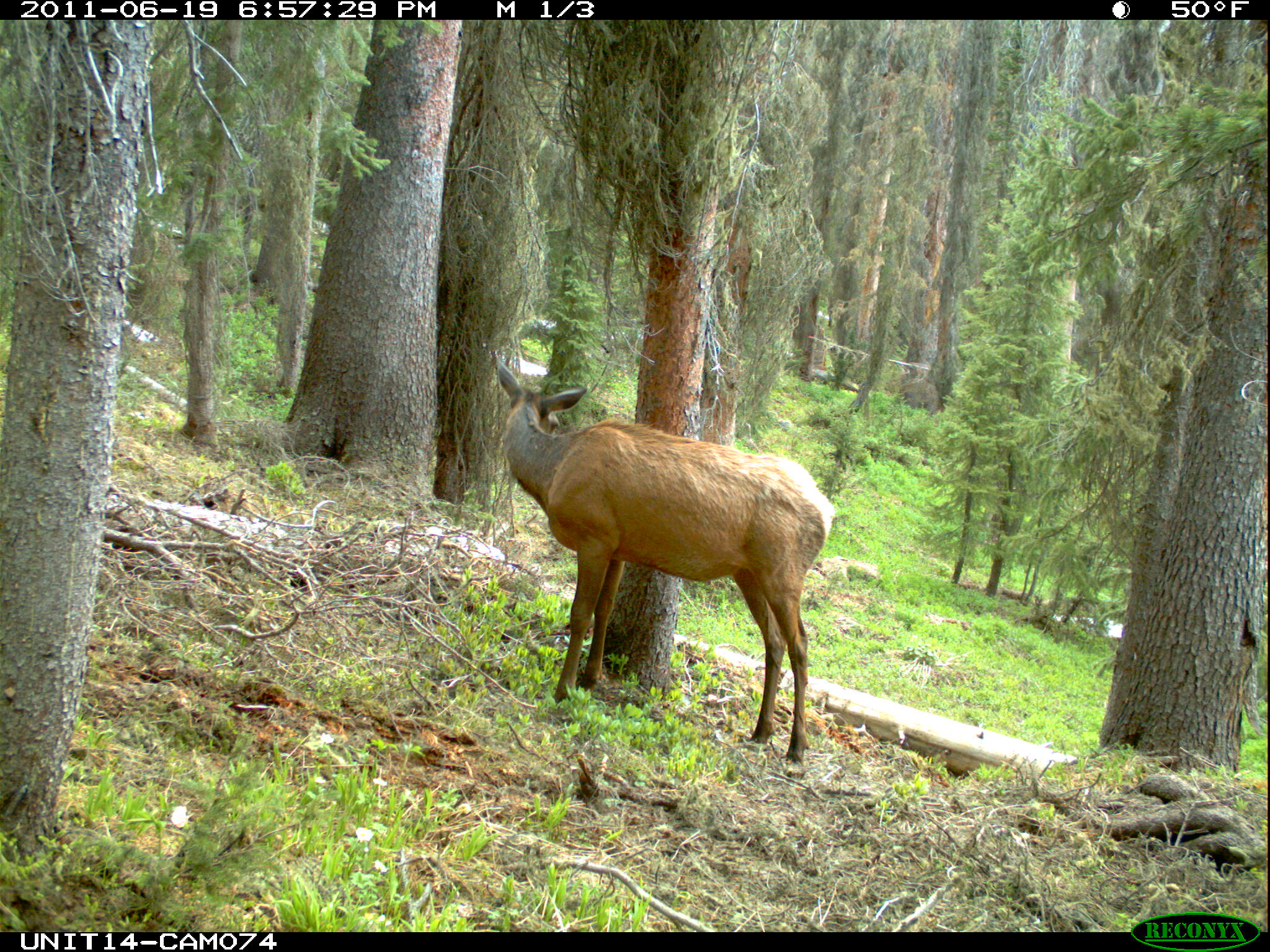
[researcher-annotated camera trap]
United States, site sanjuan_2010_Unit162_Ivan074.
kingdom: Animalia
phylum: Chordata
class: Mammalia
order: Artiodactyla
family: Cervidae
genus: Cervus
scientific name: Cervus elaphus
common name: red deer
Cervus elaphus (red deer).